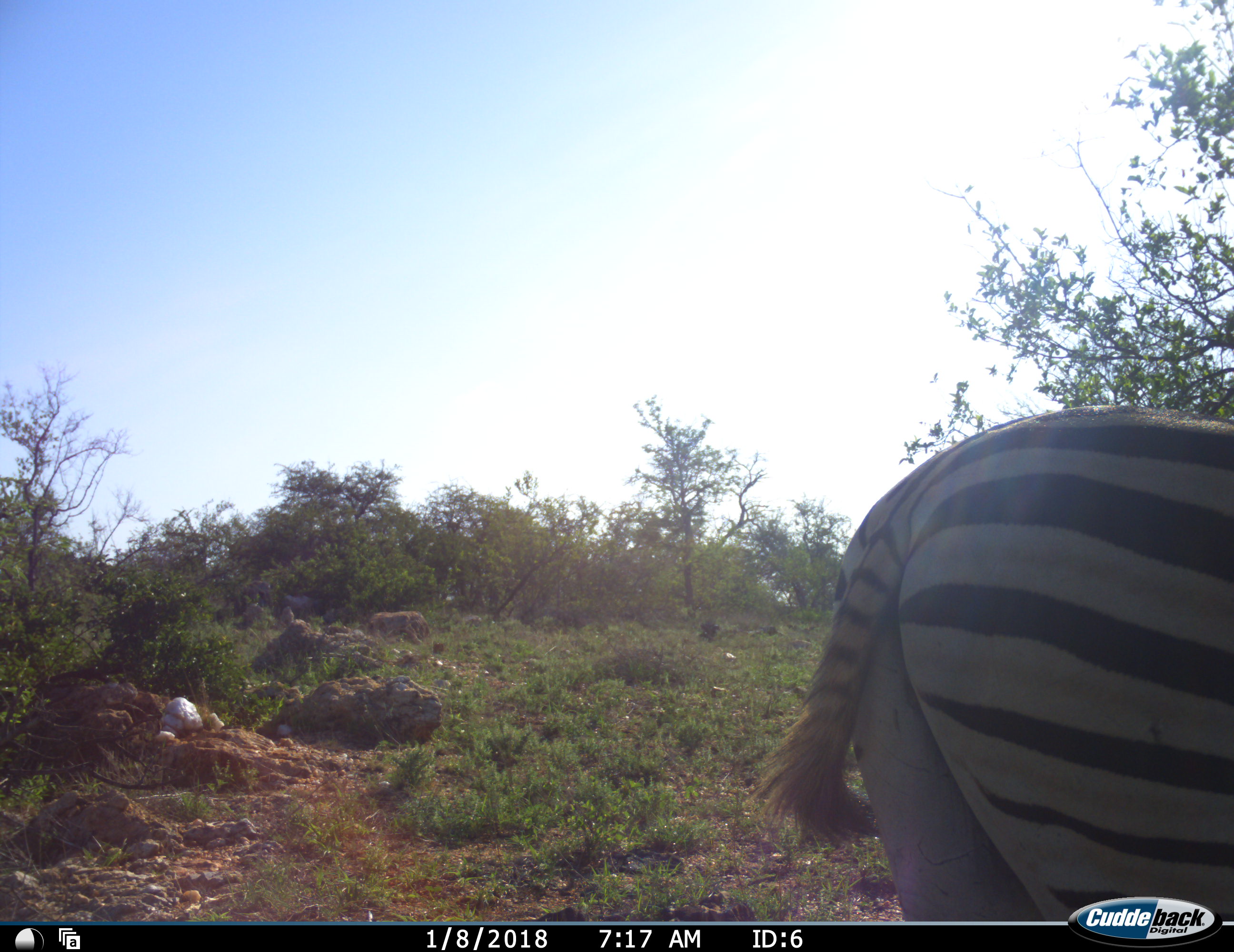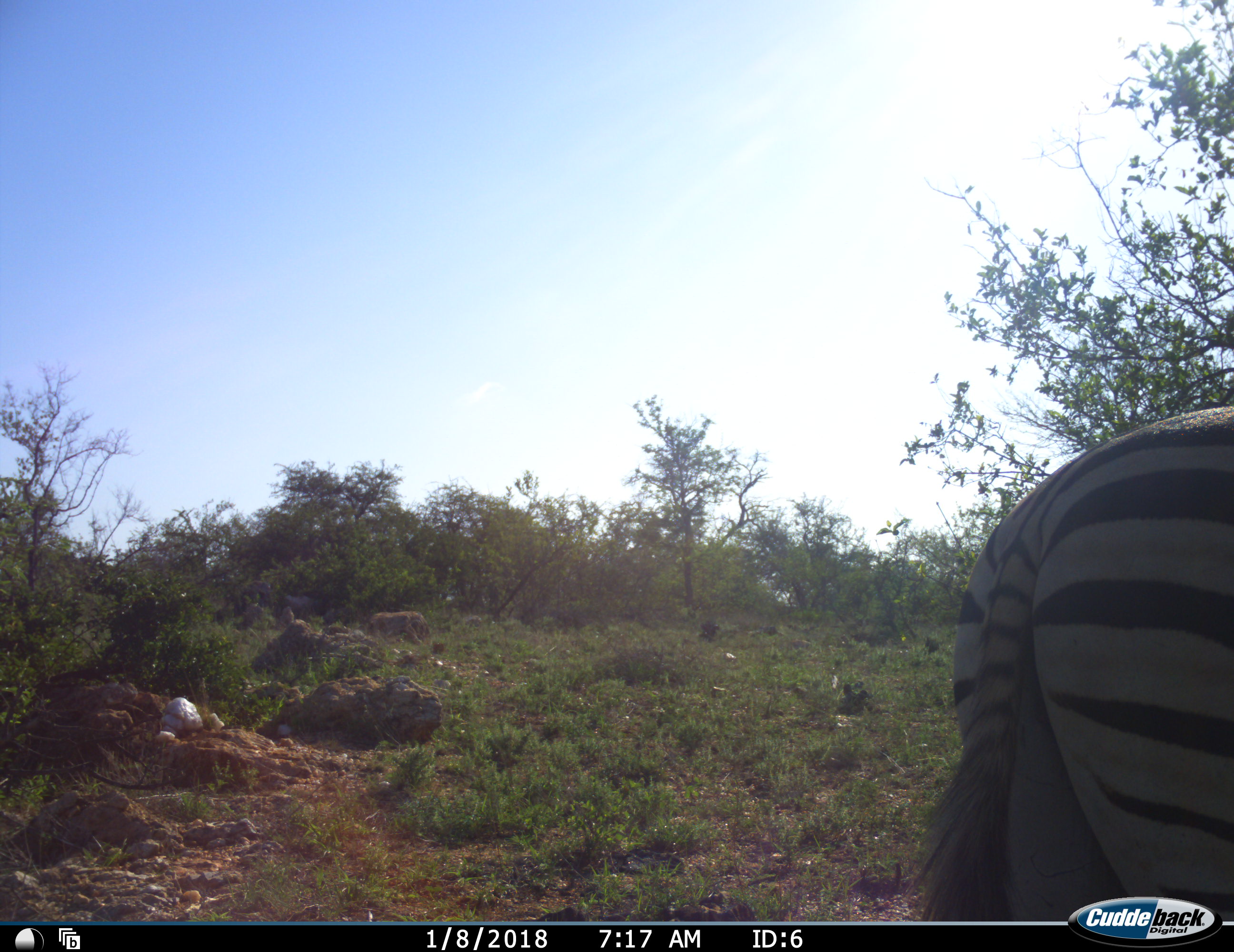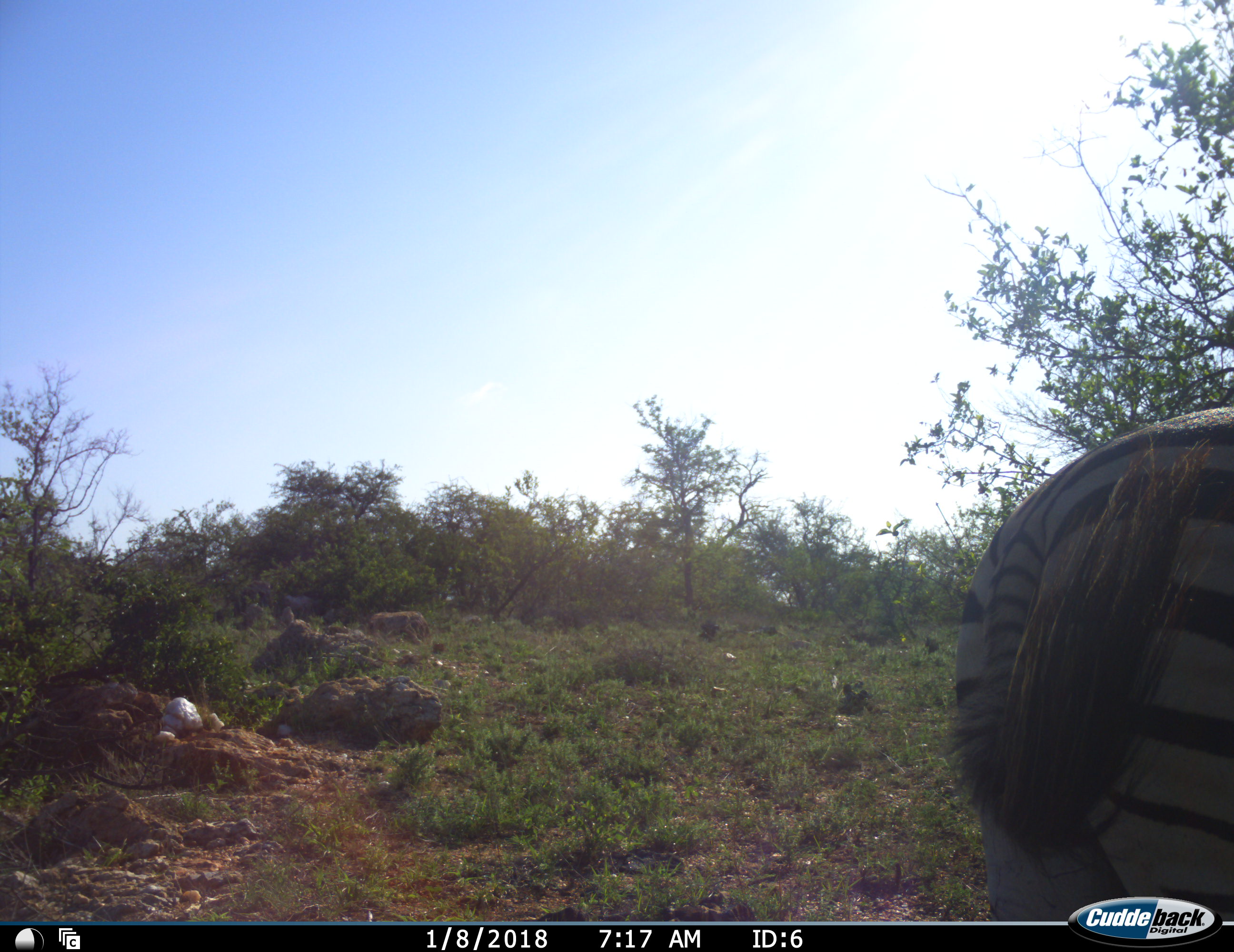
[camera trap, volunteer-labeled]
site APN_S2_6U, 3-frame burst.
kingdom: Animalia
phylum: Chordata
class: Mammalia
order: Perissodactyla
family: Equidae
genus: Equus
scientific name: Equus quagga burchellii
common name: burchell's zebra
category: zebraburchells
Zebraburchells (burchell's zebra) (Equus quagga burchellii), count 1. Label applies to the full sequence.